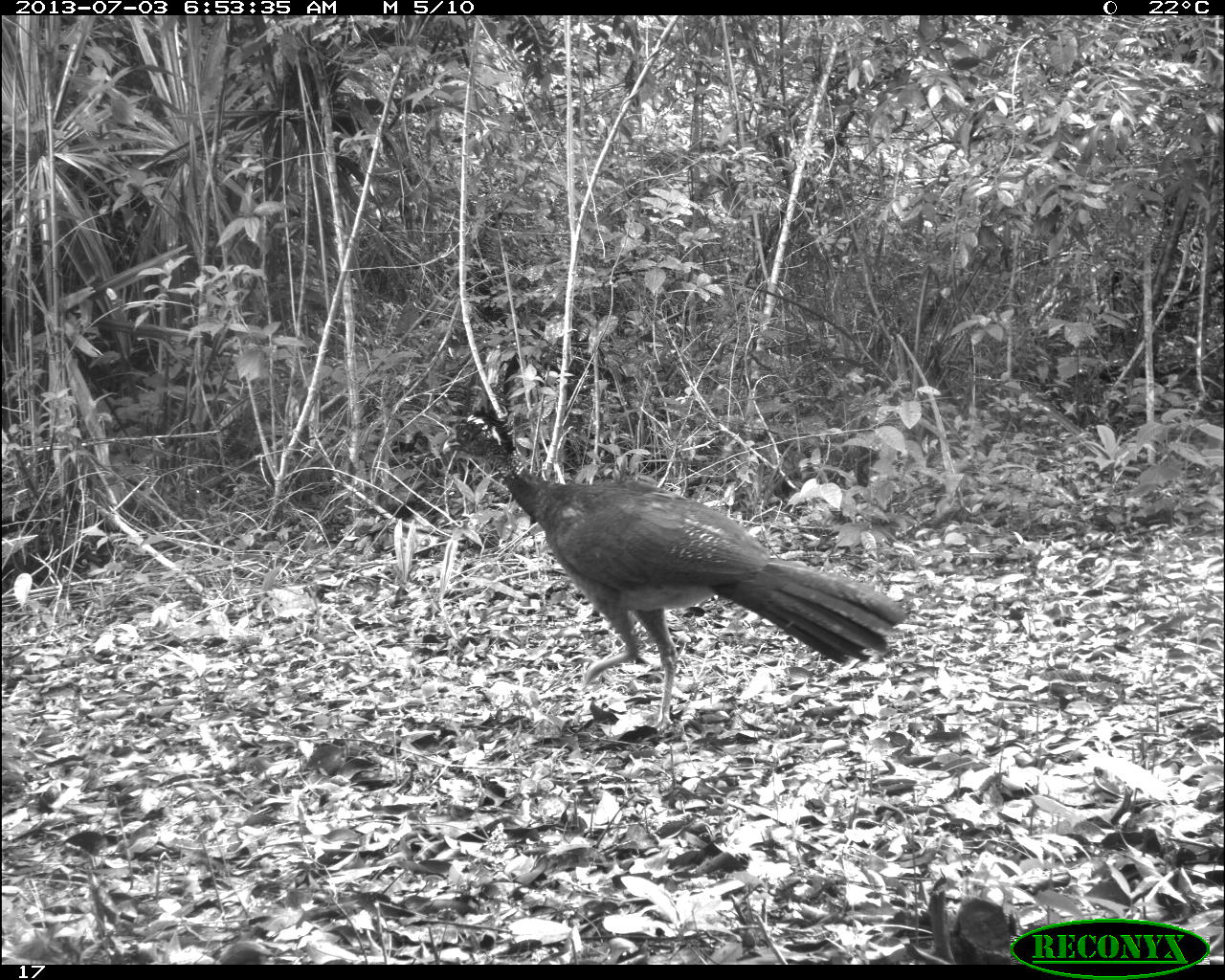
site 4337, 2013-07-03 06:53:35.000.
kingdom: Animalia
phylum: Chordata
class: Aves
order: Galliformes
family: Cracidae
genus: Crax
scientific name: Crax rubra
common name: great curassow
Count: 1.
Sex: female.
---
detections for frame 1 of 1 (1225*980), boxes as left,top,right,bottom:
crax rubra: 439,405,906,738